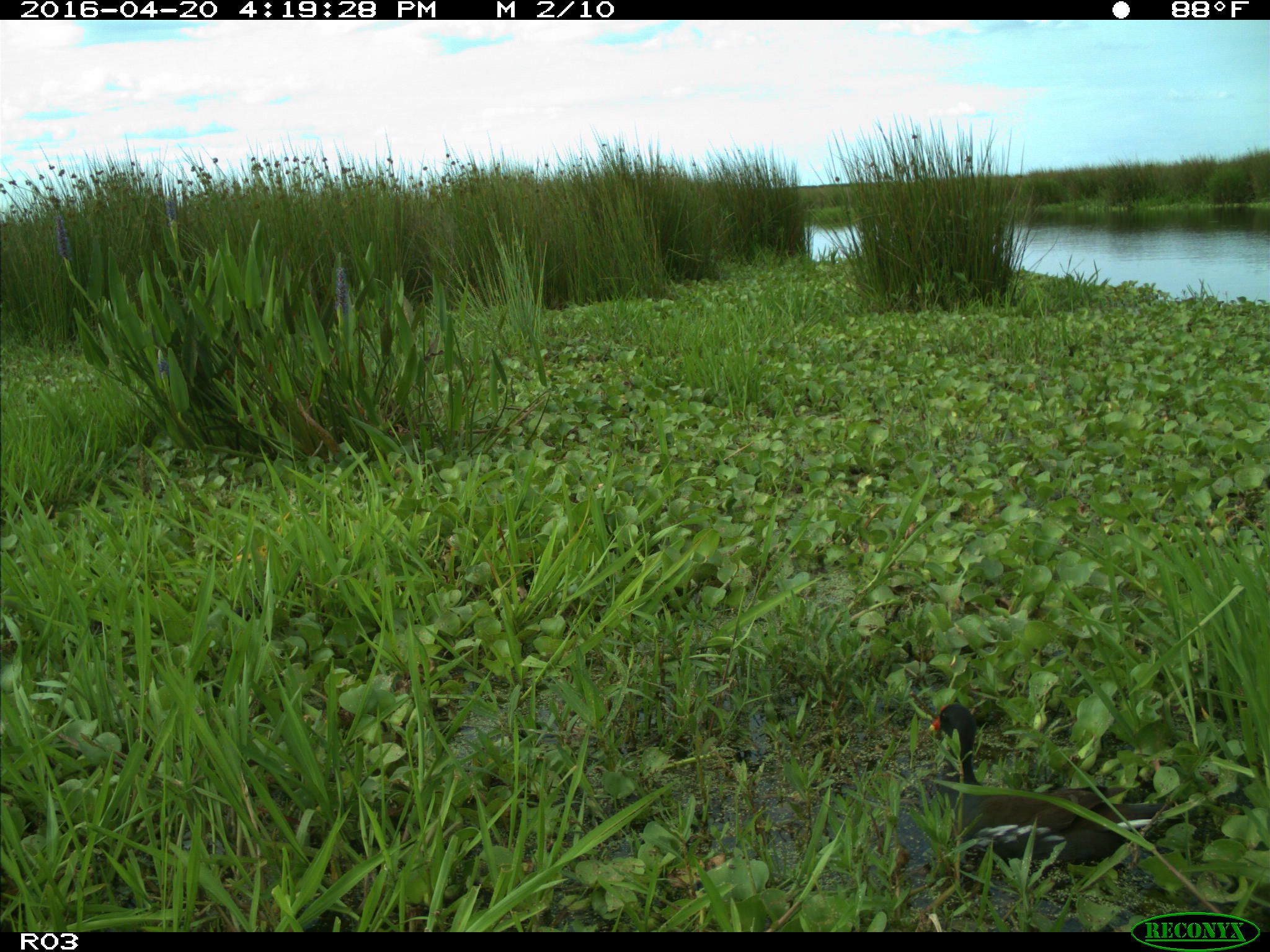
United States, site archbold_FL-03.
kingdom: Animalia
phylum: Chordata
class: Aves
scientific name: Aves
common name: birds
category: unidentified bird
Unidentified bird (birds) (Aves).